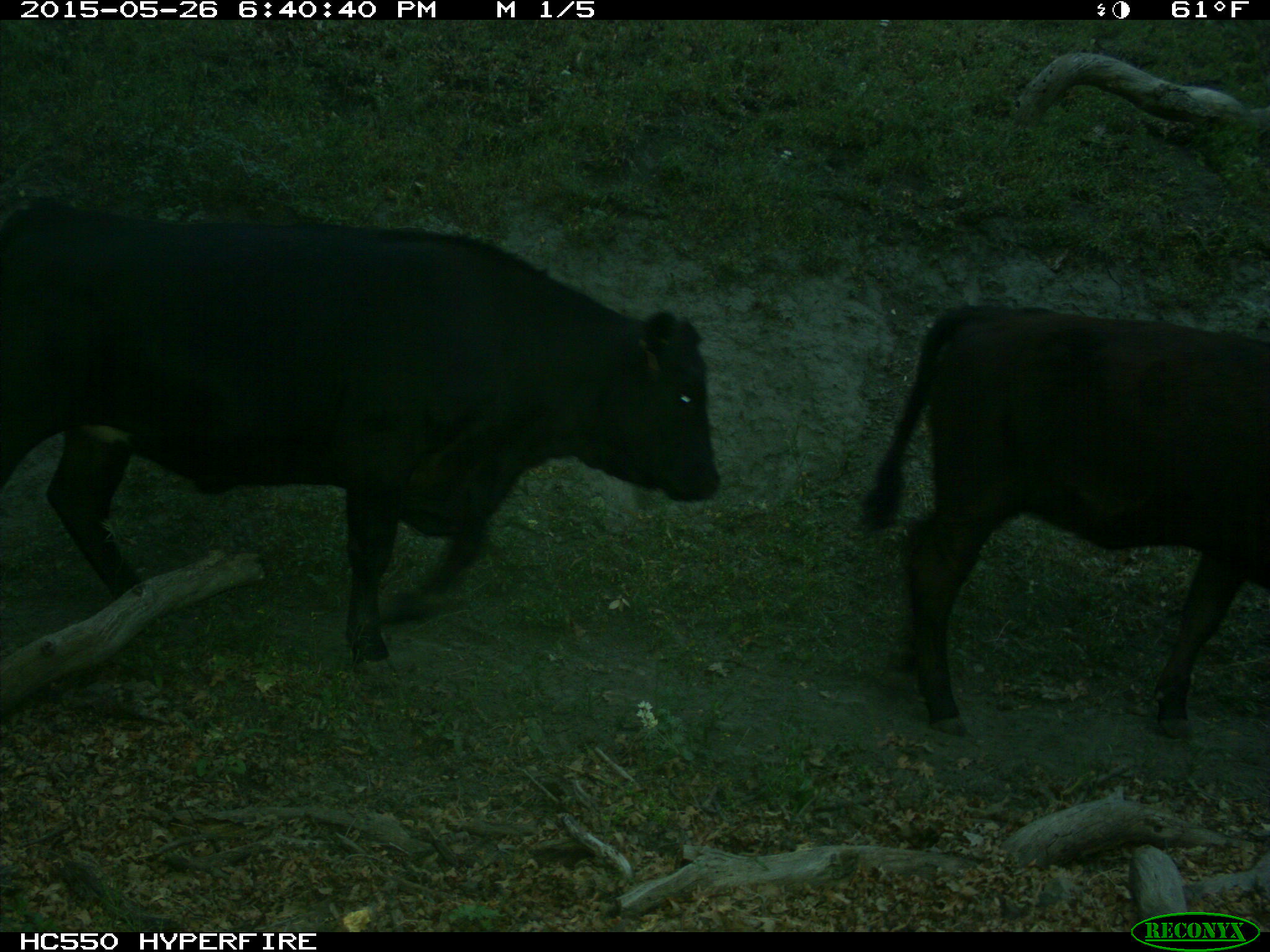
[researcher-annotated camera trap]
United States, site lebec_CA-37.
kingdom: Animalia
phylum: Chordata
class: Mammalia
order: Artiodactyla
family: Bovidae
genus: Bos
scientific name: Bos taurus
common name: domestic cow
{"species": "Bos taurus (domestic cow)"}